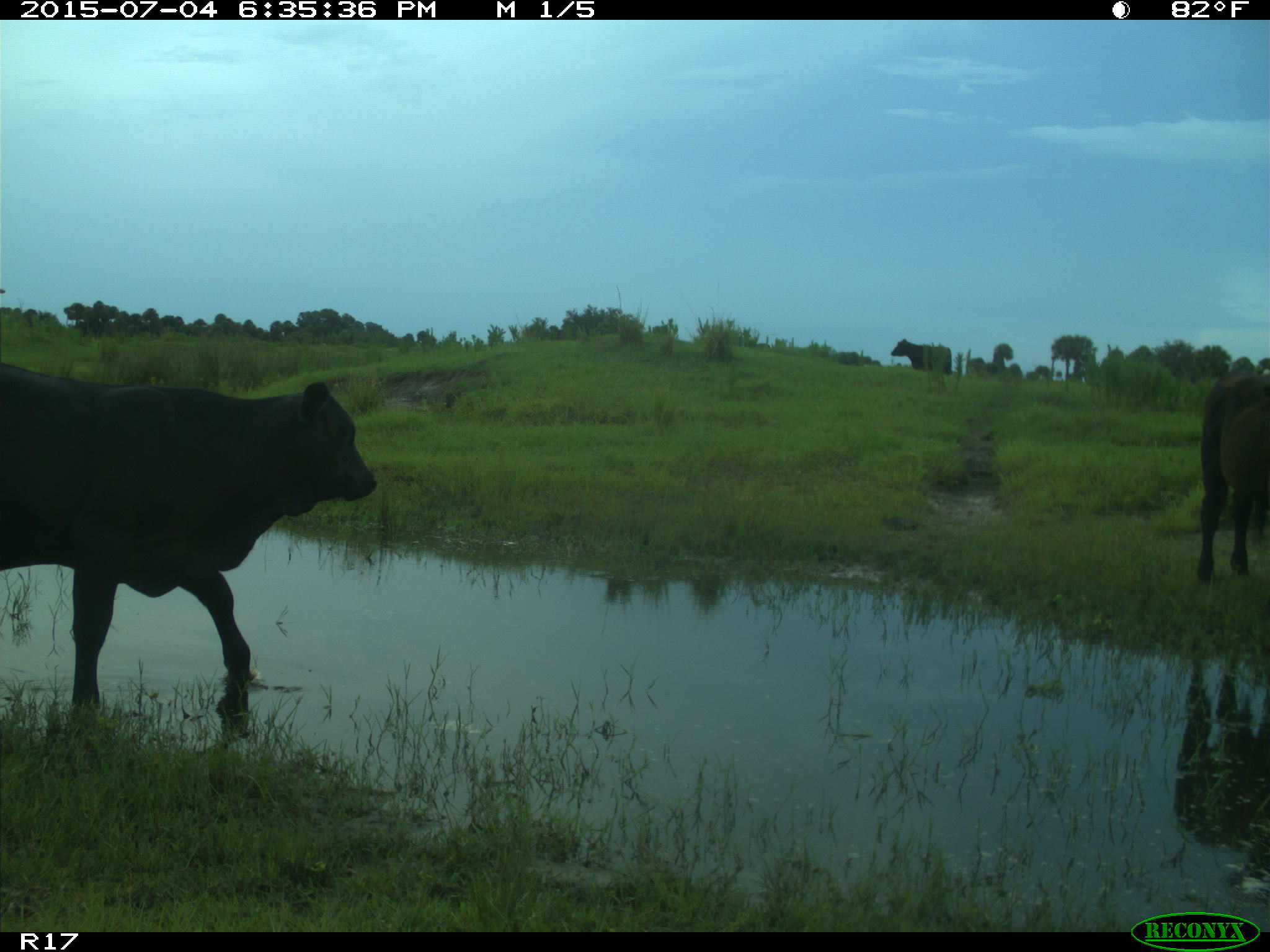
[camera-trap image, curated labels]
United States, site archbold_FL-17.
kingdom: Animalia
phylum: Chordata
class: Mammalia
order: Artiodactyla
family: Bovidae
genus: Bos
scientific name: Bos taurus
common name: domestic cow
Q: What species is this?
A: Bos taurus (domestic cow).